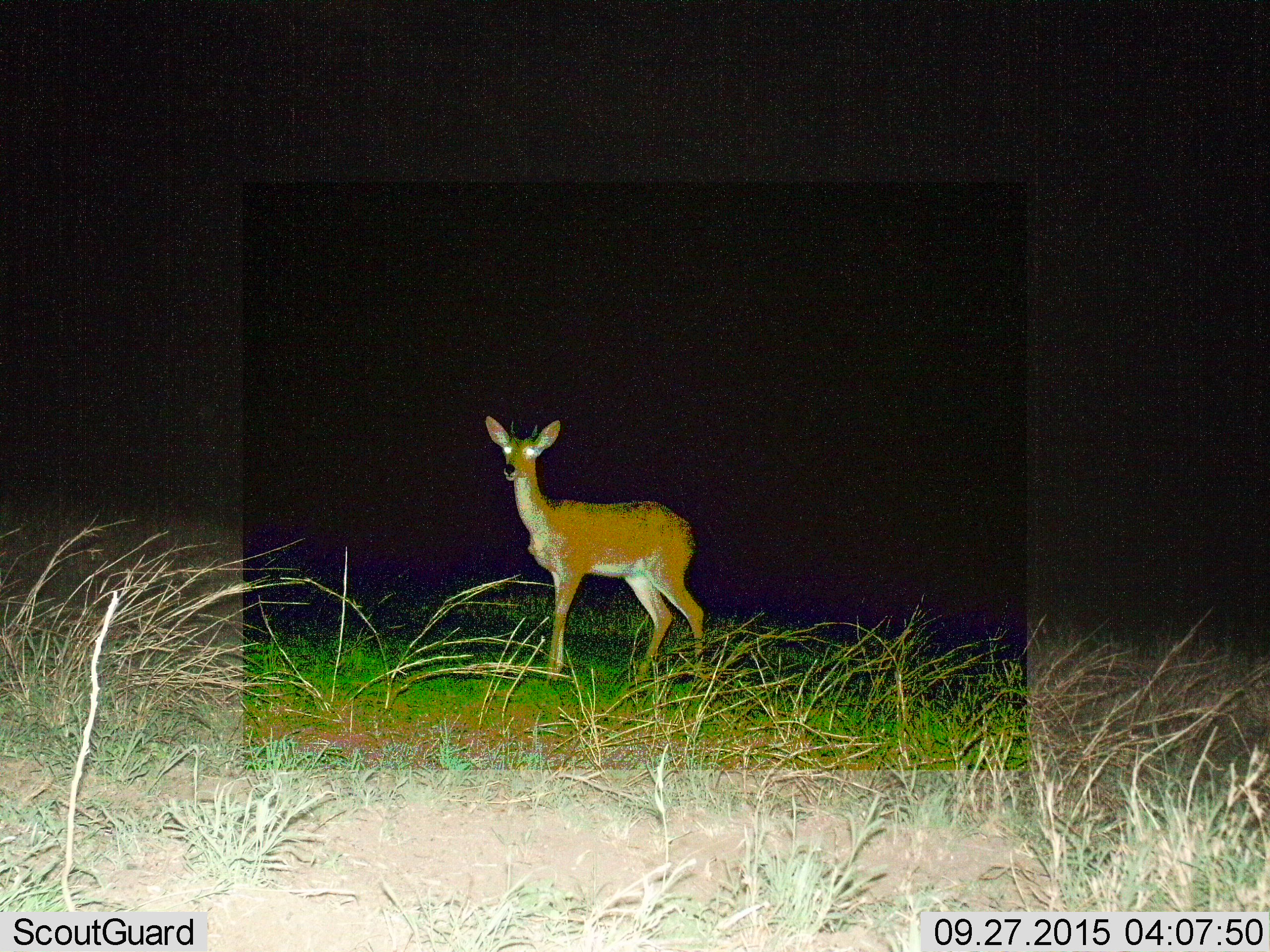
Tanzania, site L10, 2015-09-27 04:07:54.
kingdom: Animalia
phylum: Chordata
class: Mammalia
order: Artiodactyla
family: Bovidae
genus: Redunca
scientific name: Redunca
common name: reedbuck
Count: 1.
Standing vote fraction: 100%.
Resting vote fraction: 0%.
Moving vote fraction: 0%.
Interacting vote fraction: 0%.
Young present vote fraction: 0%.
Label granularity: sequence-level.